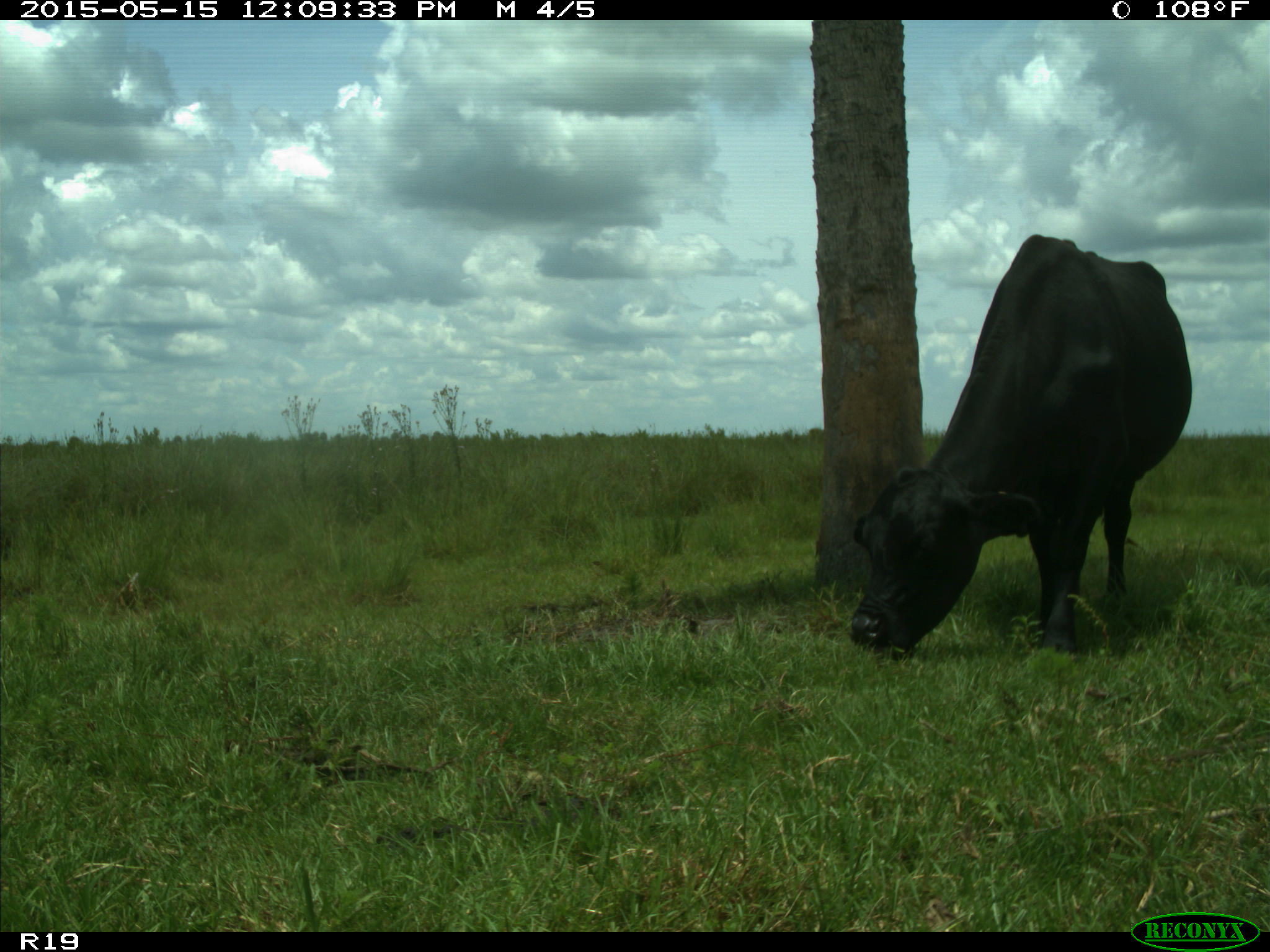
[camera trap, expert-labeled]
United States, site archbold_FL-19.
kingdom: Animalia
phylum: Chordata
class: Mammalia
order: Artiodactyla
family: Bovidae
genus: Bos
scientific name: Bos taurus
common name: domestic cow